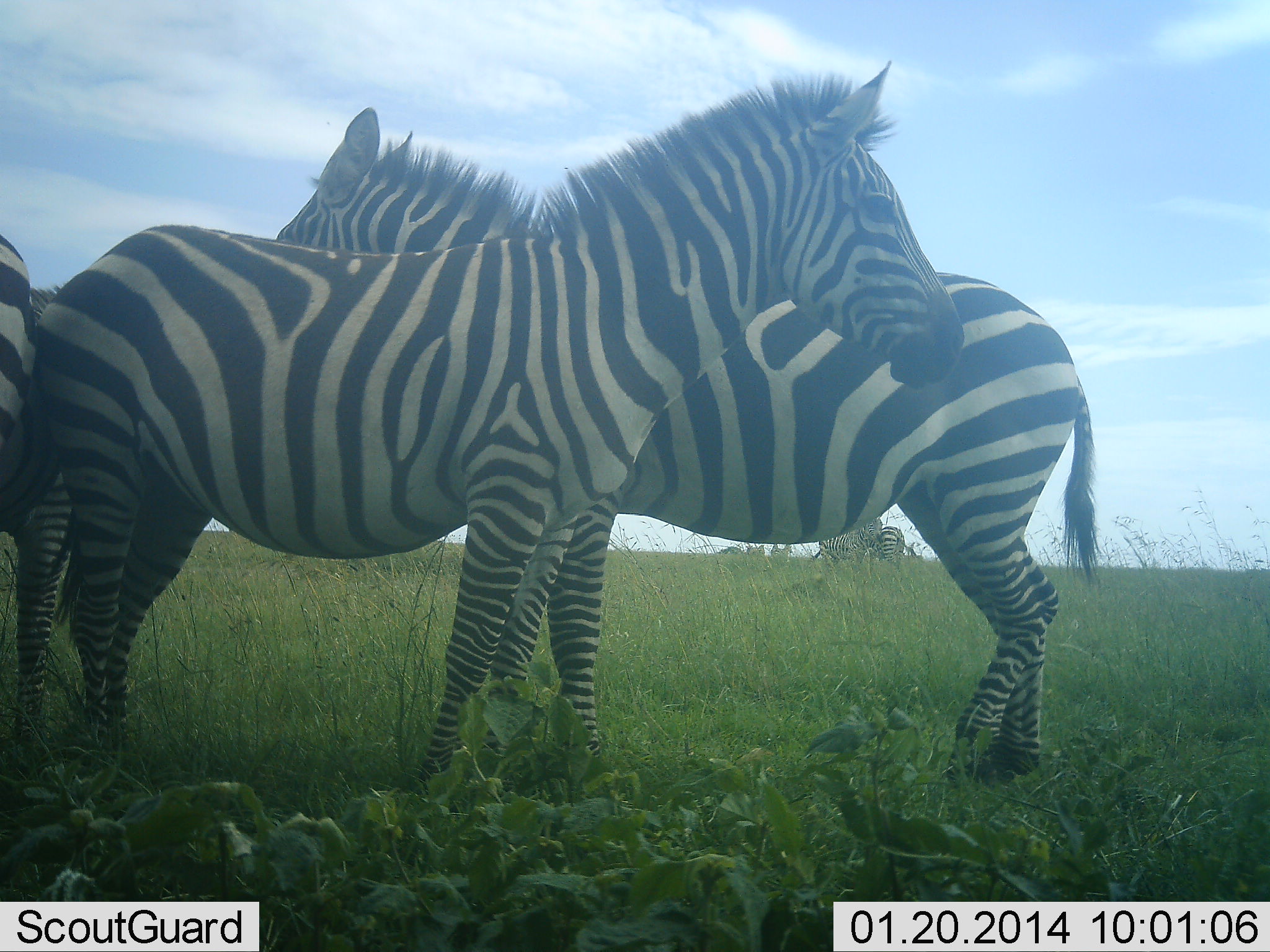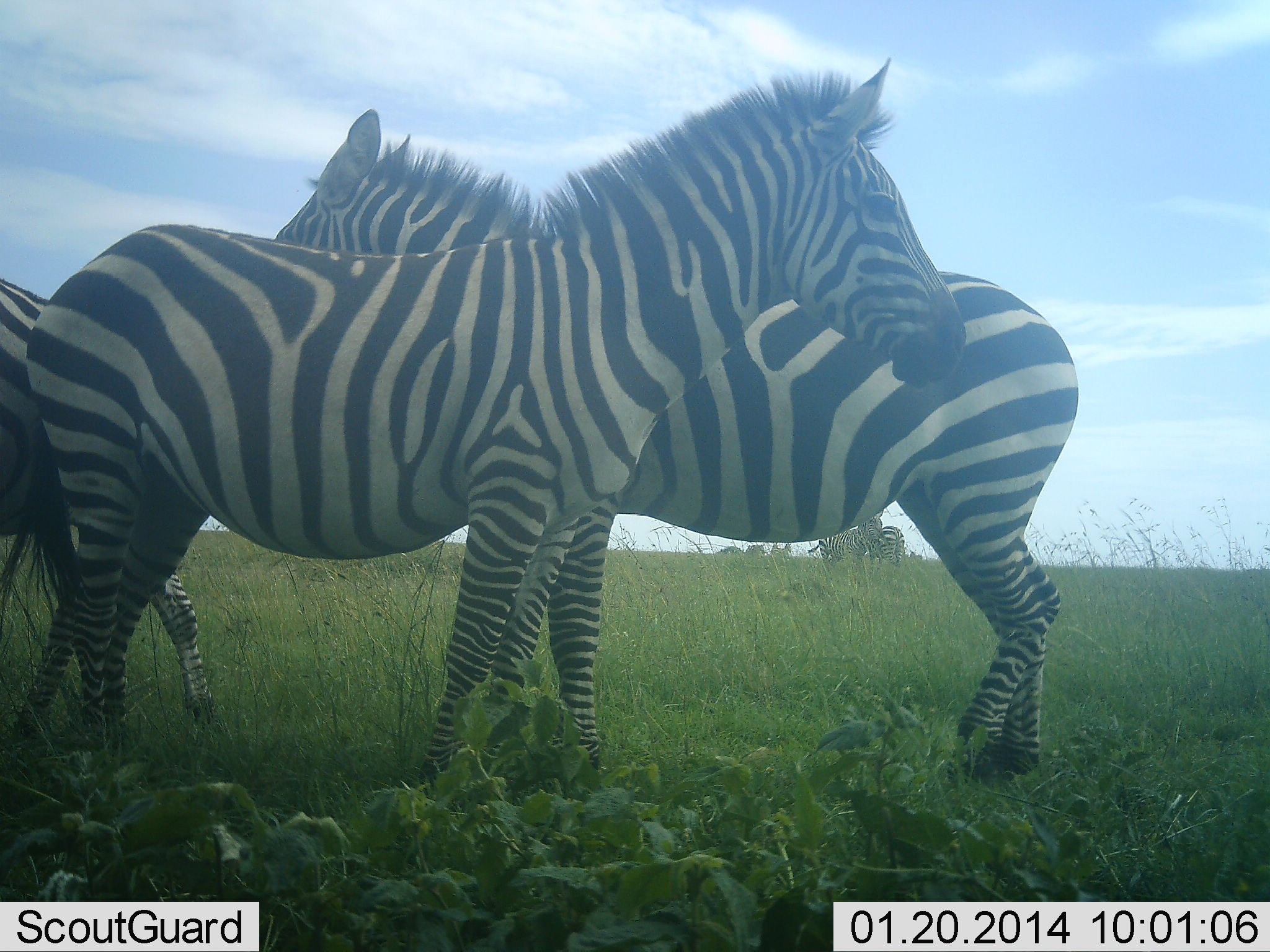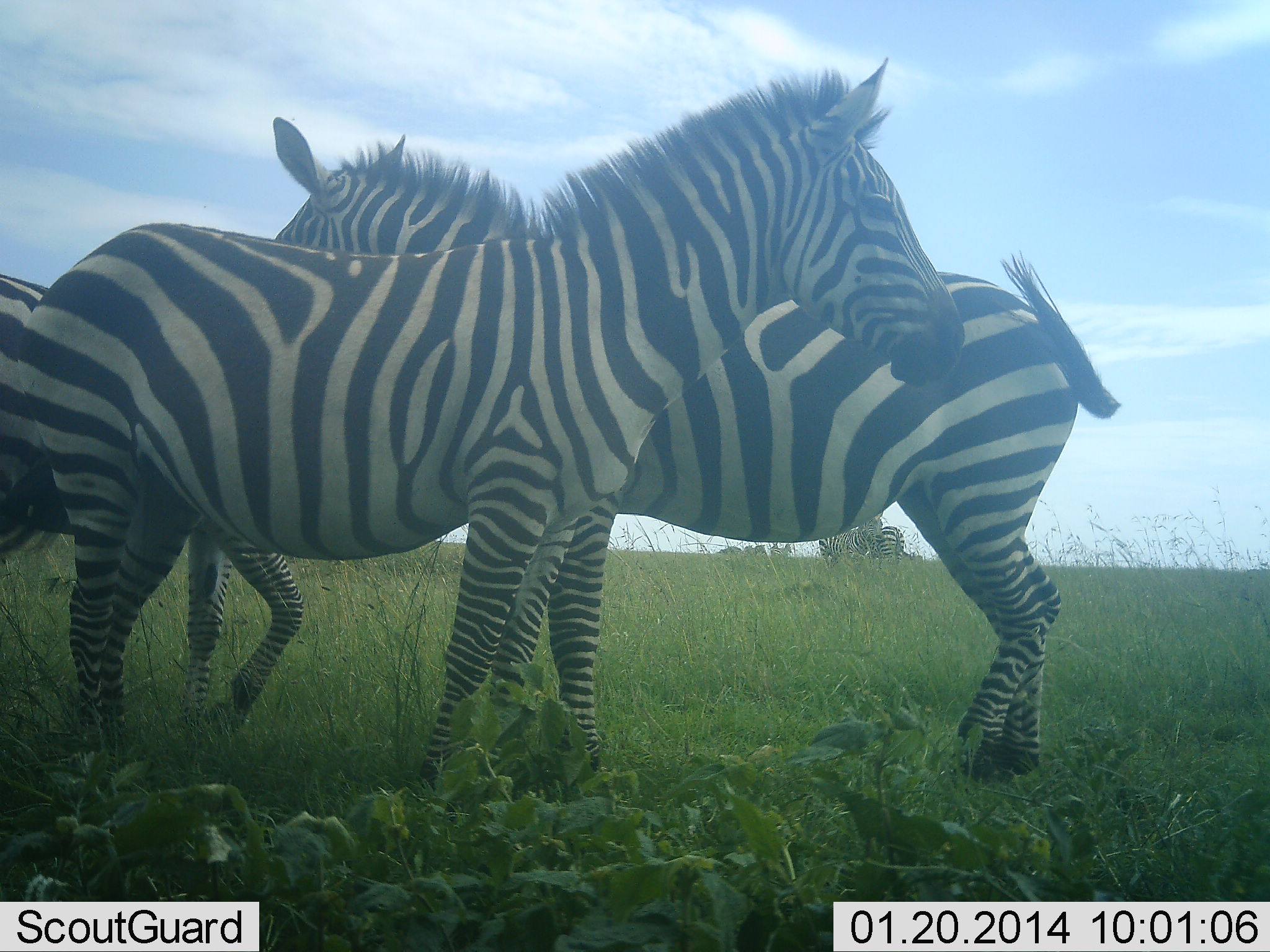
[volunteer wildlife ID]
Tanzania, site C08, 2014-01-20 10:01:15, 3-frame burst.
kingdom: Animalia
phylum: Chordata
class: Mammalia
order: Perissodactyla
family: Equidae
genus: Equus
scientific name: Equus quagga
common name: plains zebra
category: zebra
Zebra (plains zebra) (Equus quagga), count 3. Behavior (volunteer vote fractions): standing 80%, resting 0%, moving 10%, interacting 30%. Young present (vote fraction): 0%. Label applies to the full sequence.